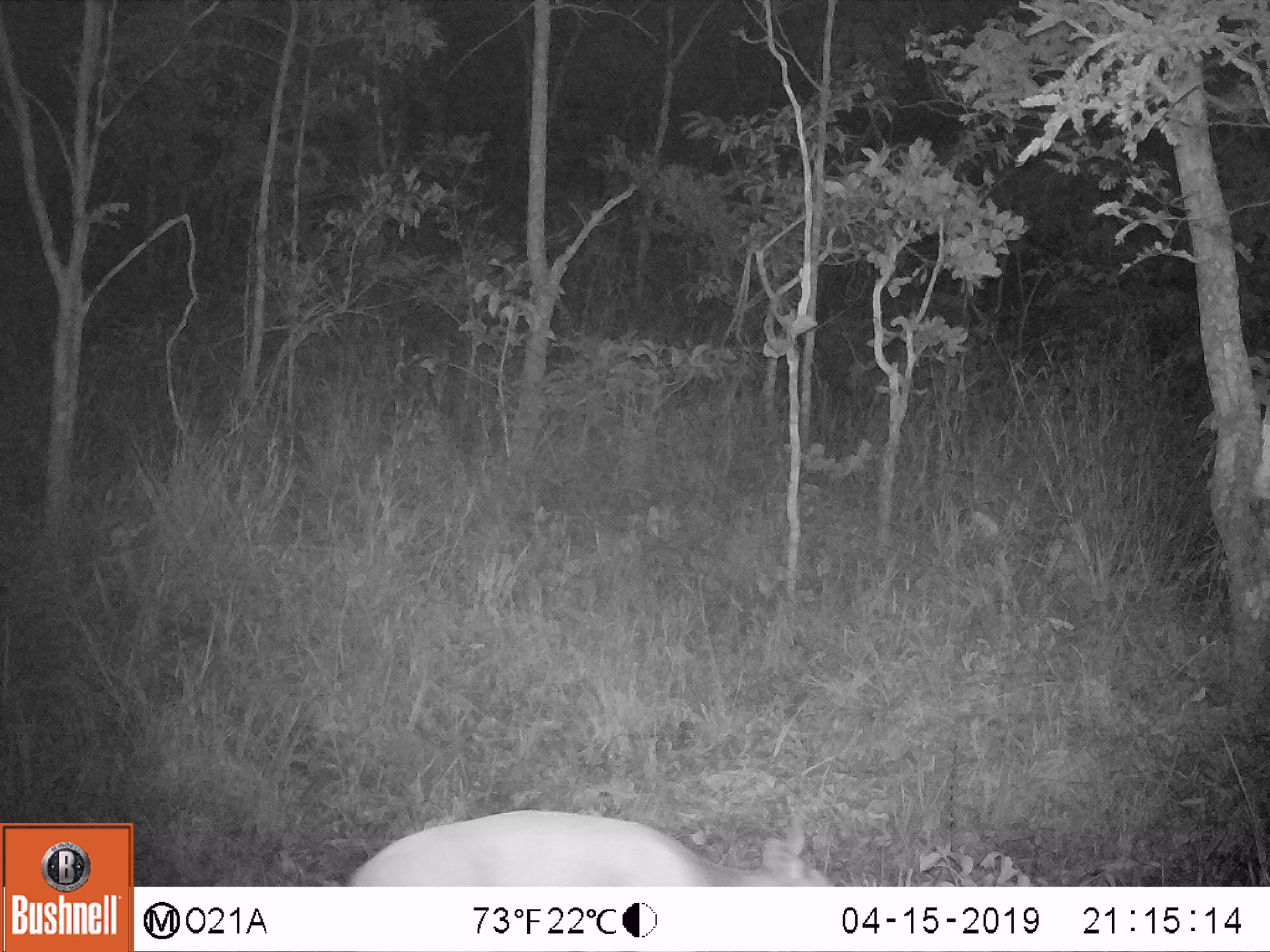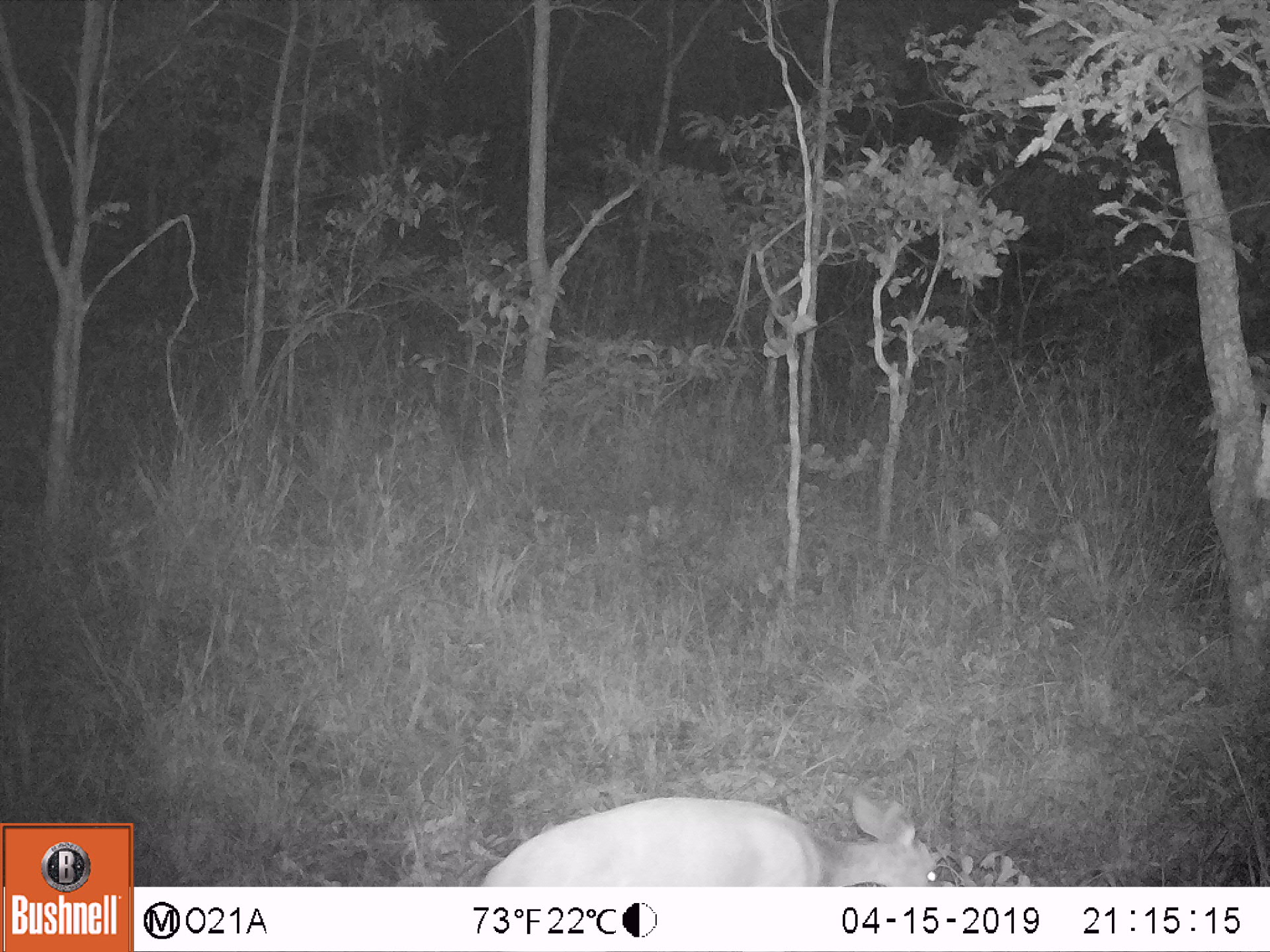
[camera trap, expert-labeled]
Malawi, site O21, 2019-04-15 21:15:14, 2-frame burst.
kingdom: Animalia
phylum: Chordata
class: Mammalia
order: Artiodactyla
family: Bovidae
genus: Redunca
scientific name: Redunca arundinum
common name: southern reedbuck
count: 1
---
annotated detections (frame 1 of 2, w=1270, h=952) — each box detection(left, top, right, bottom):
southern reedbuck: detection(338, 806, 860, 885)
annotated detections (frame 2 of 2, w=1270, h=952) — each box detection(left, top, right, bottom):
southern reedbuck: detection(472, 778, 968, 886)